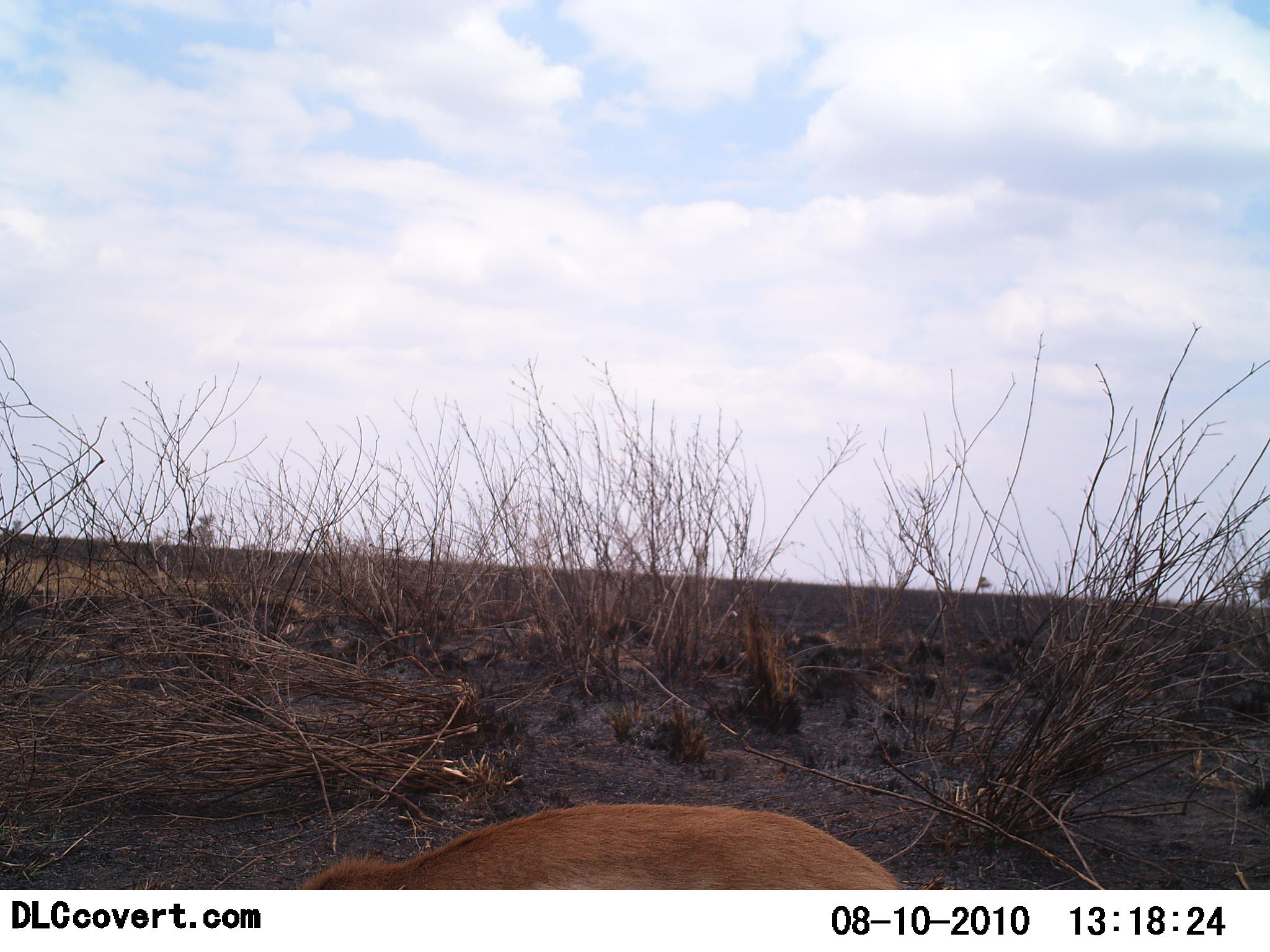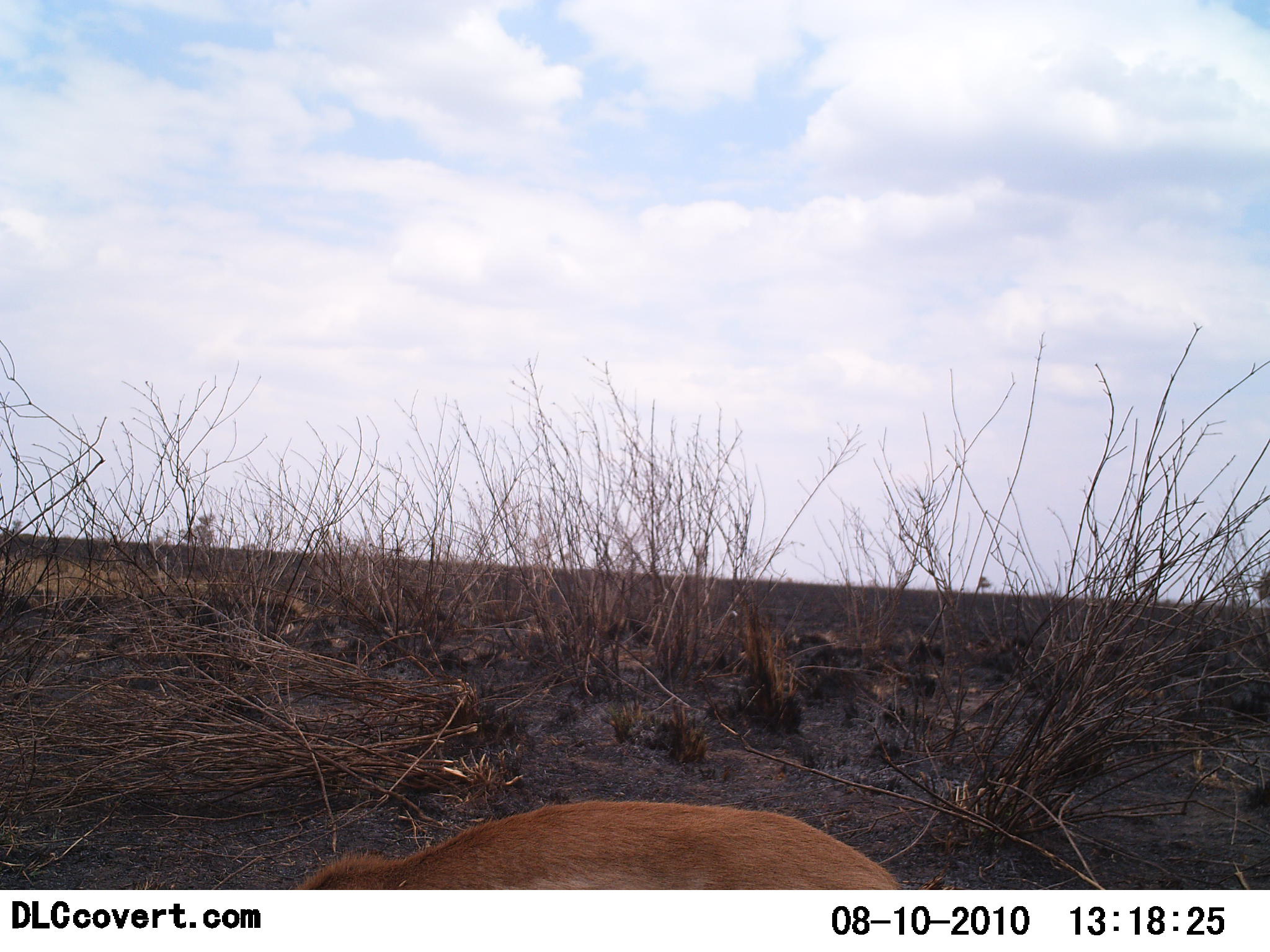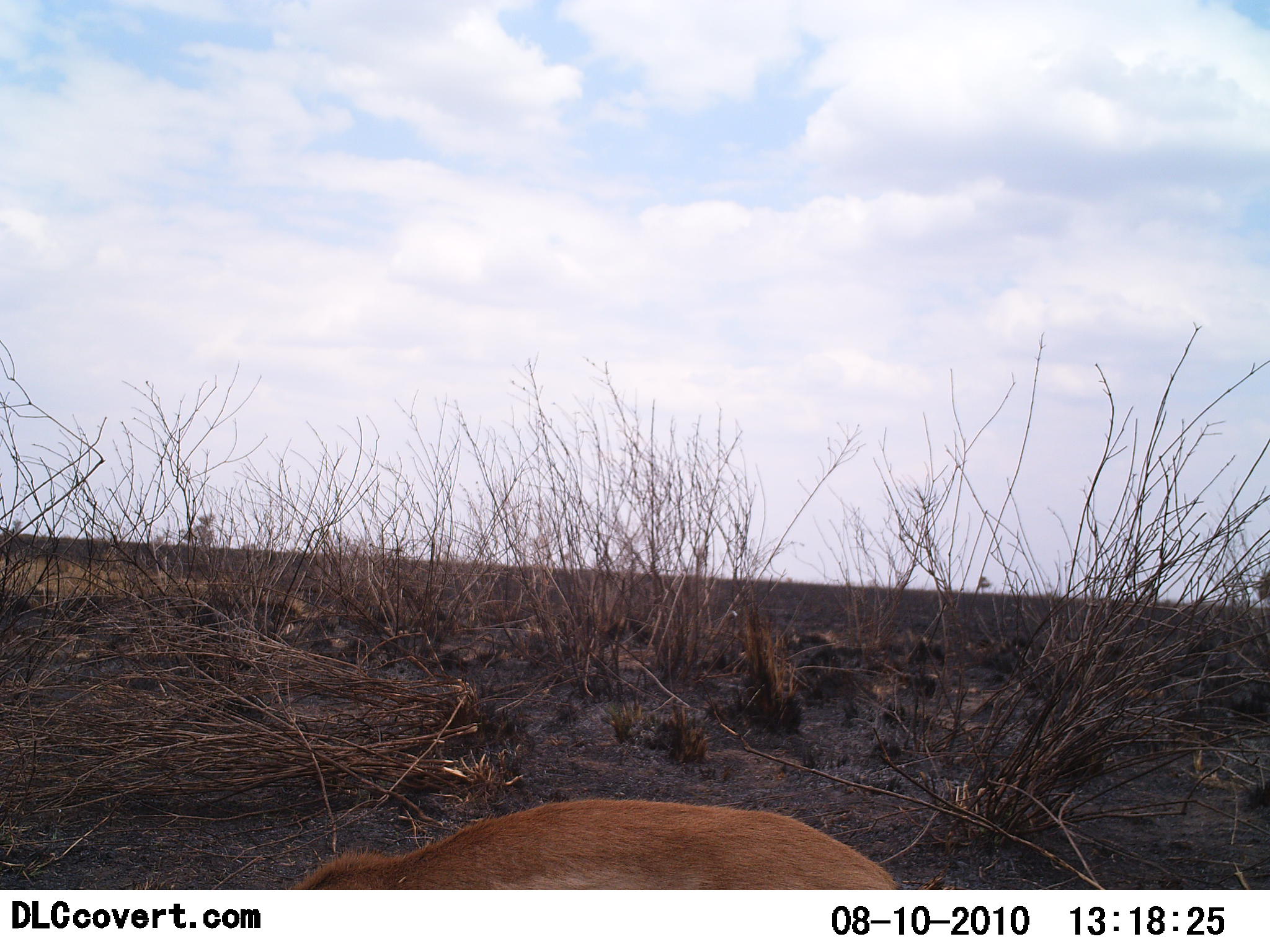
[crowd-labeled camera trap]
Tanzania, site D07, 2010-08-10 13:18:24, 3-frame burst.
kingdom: Animalia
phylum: Chordata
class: Mammalia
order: Artiodactyla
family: Bovidae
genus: Nanger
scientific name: Nanger granti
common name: grant's gazelle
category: gazellegrants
Gazellegrants (grant's gazelle) (Nanger granti), count 1. Behavior (volunteer vote fractions): standing 20%, resting 60%, moving 20%, interacting 0%. Young present (vote fraction): 0%. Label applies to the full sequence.